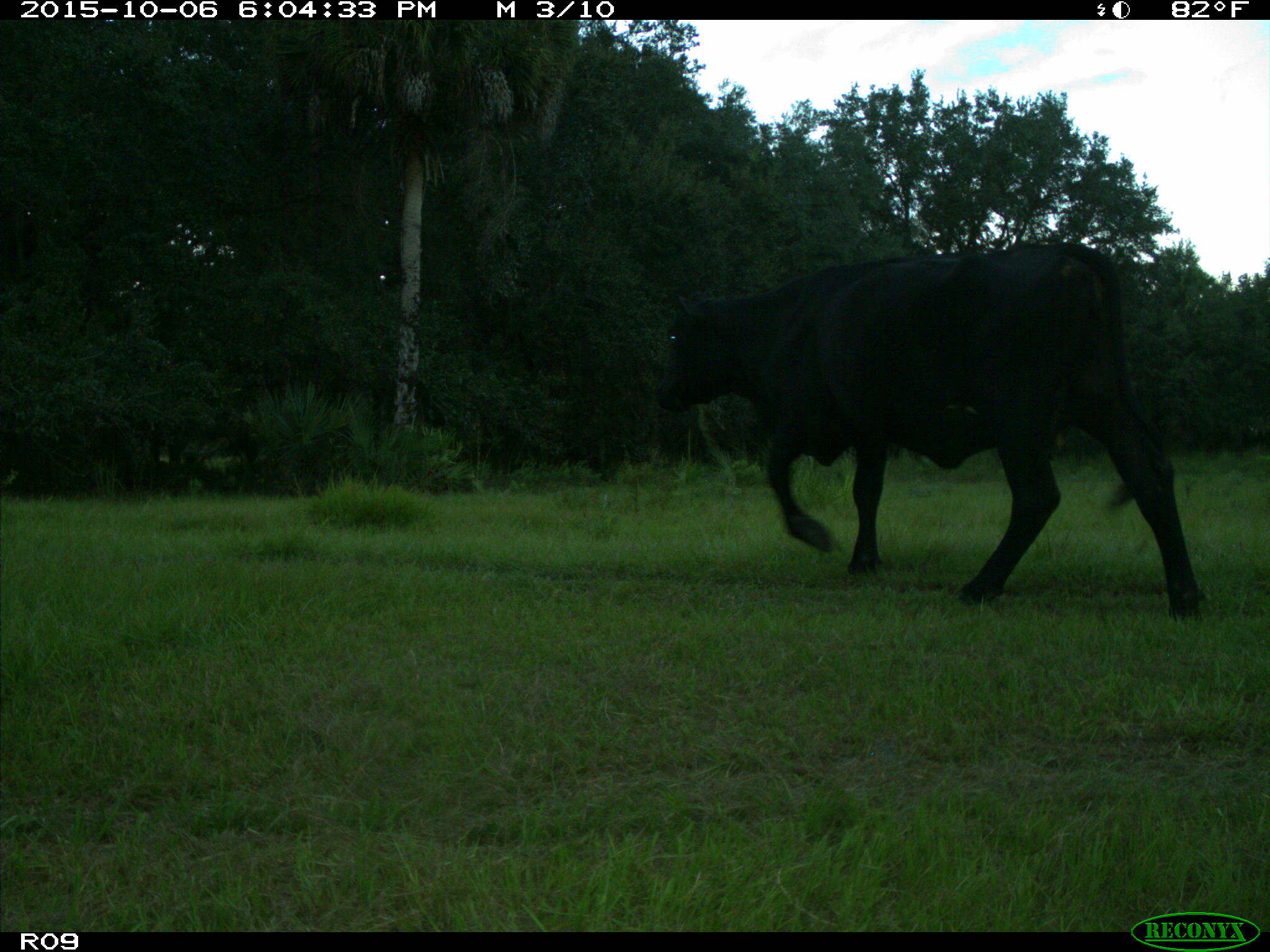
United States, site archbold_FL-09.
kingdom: Animalia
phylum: Chordata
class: Mammalia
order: Artiodactyla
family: Bovidae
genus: Bos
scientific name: Bos taurus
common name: domestic cow